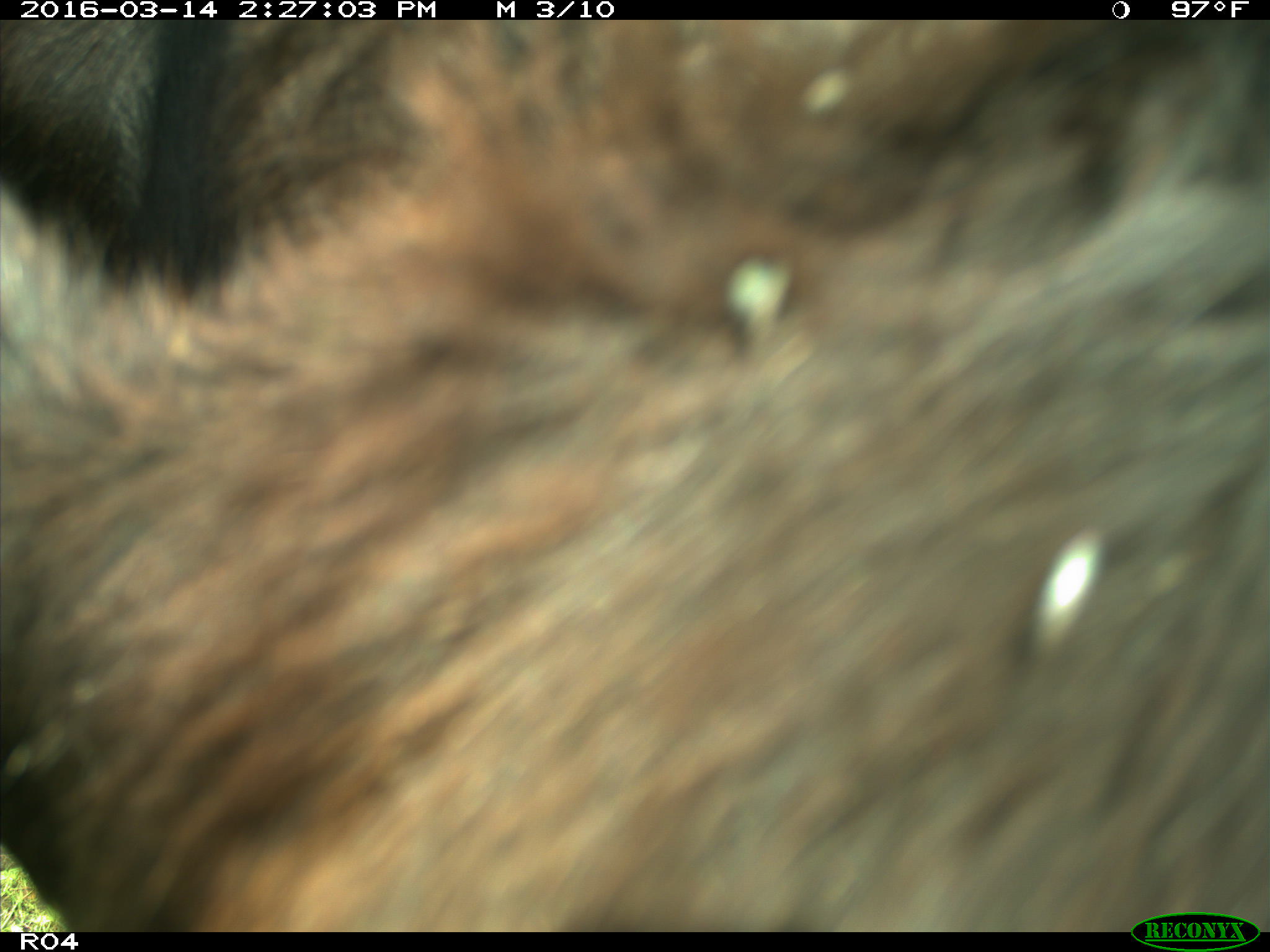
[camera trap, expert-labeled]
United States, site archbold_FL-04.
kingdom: Animalia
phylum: Chordata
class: Mammalia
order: Artiodactyla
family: Bovidae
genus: Bos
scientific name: Bos taurus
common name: domestic cow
Bos taurus (domestic cow).